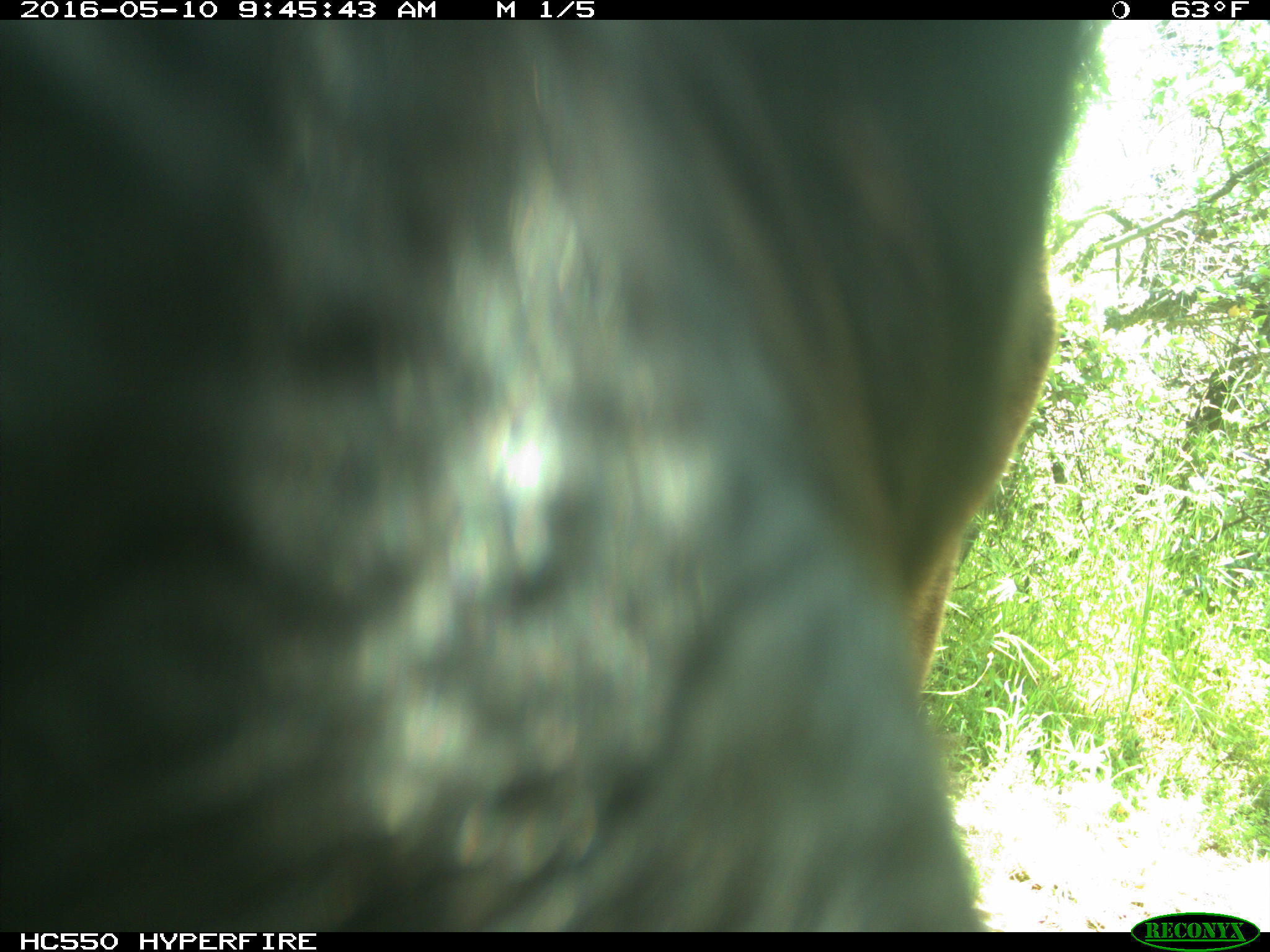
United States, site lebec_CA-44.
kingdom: Animalia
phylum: Chordata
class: Mammalia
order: Artiodactyla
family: Bovidae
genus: Bos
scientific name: Bos taurus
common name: domestic cow